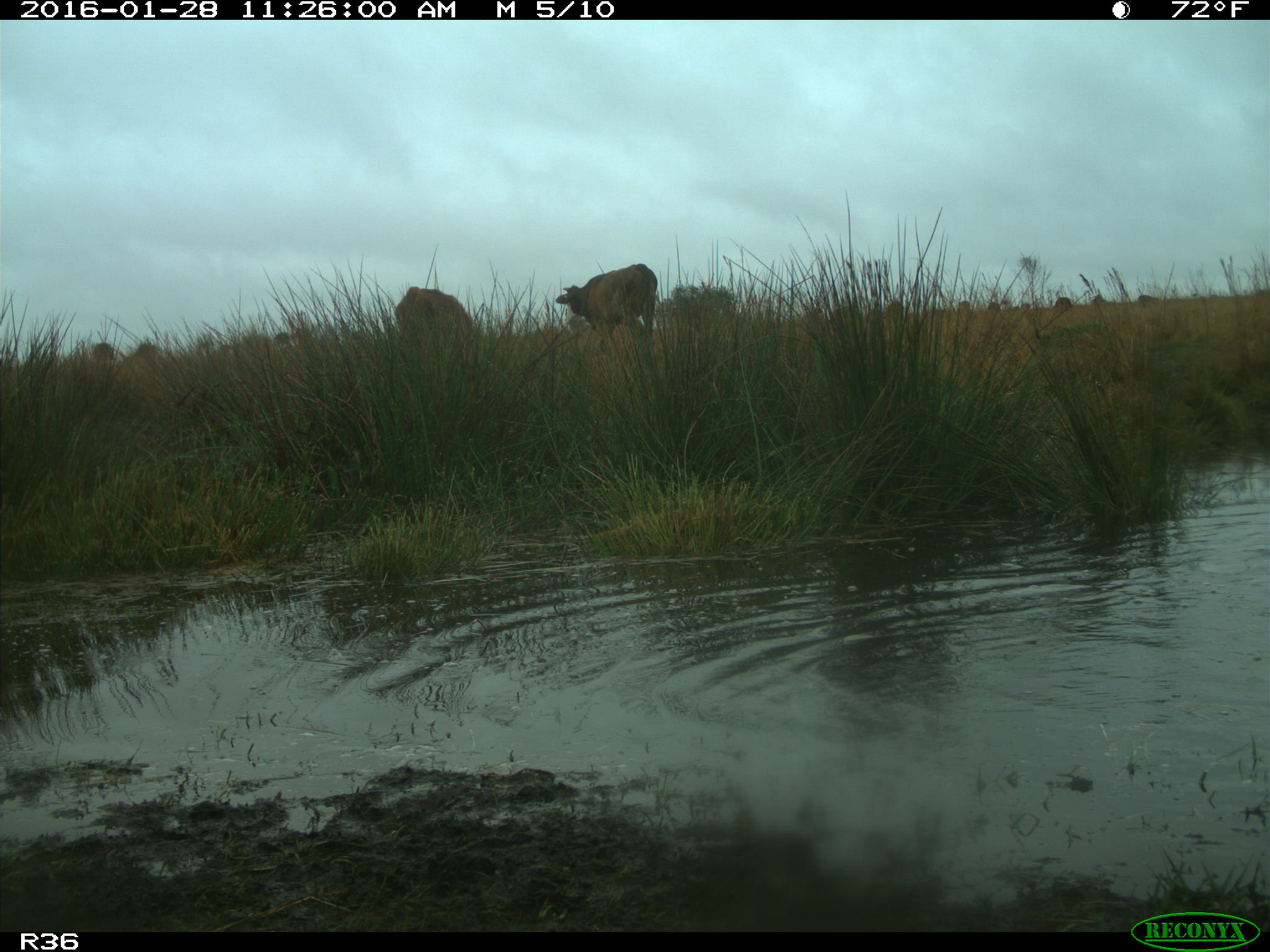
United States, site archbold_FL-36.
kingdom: Animalia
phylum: Chordata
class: Mammalia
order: Artiodactyla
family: Bovidae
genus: Bos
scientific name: Bos taurus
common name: domestic cow